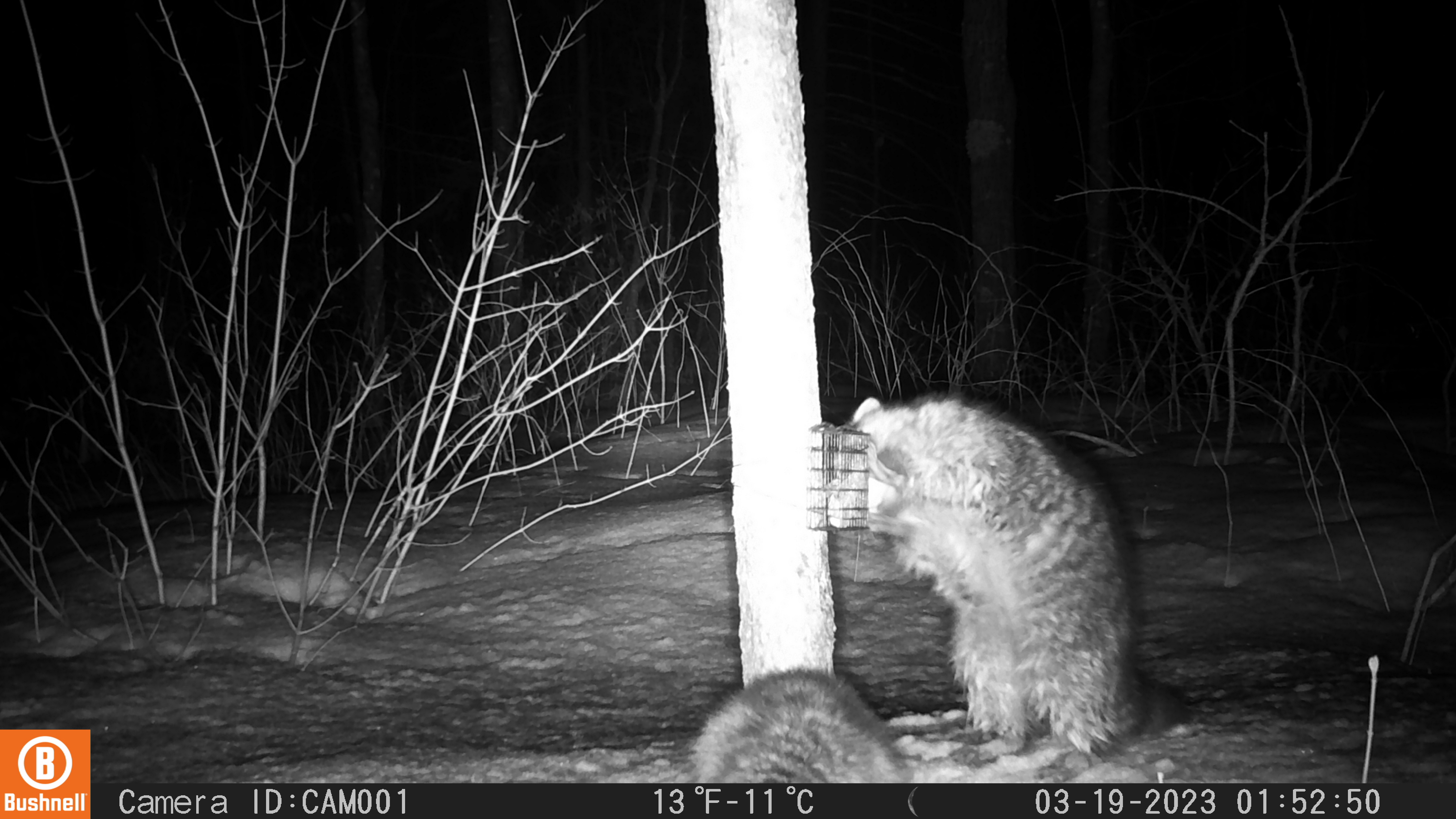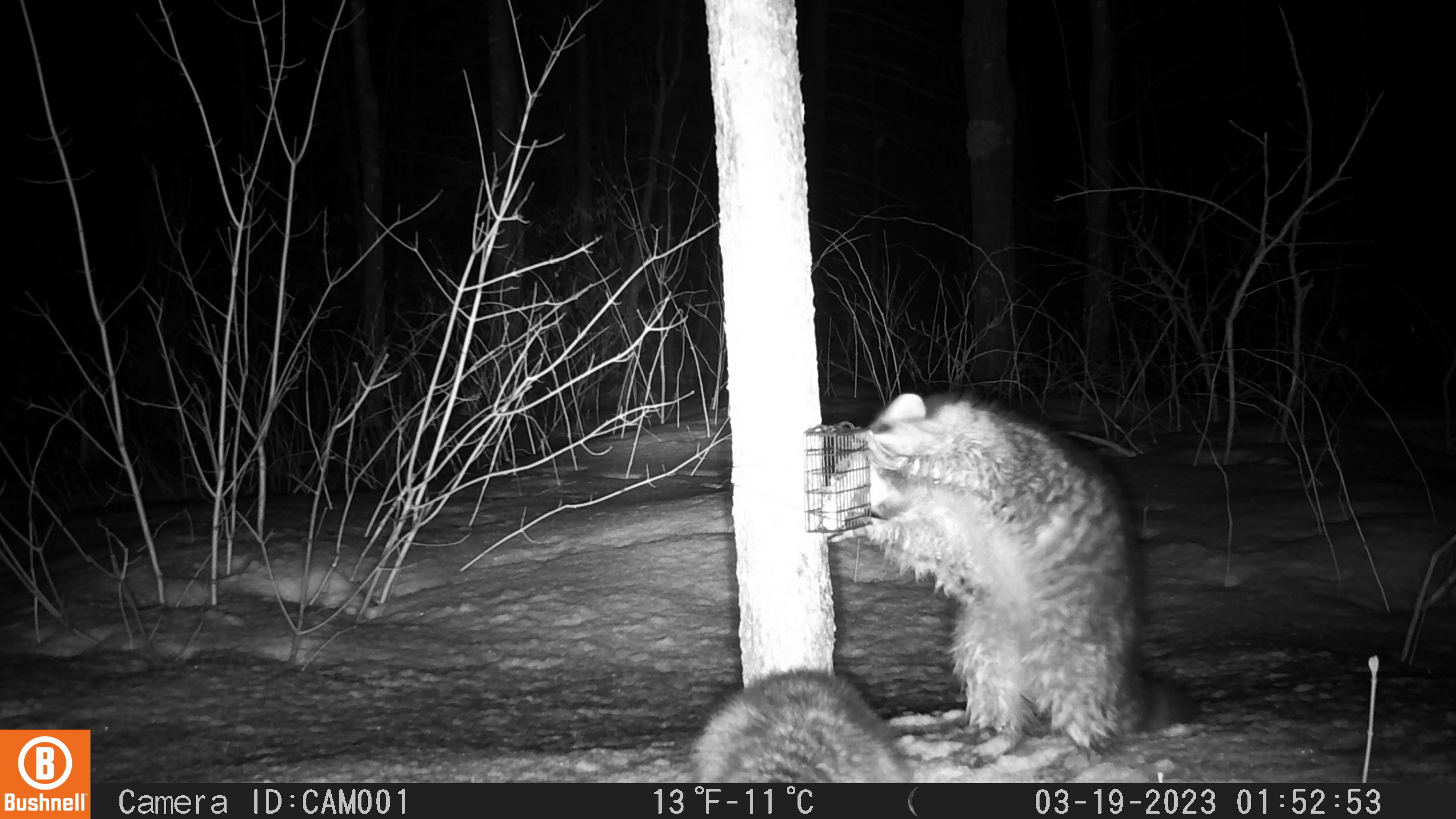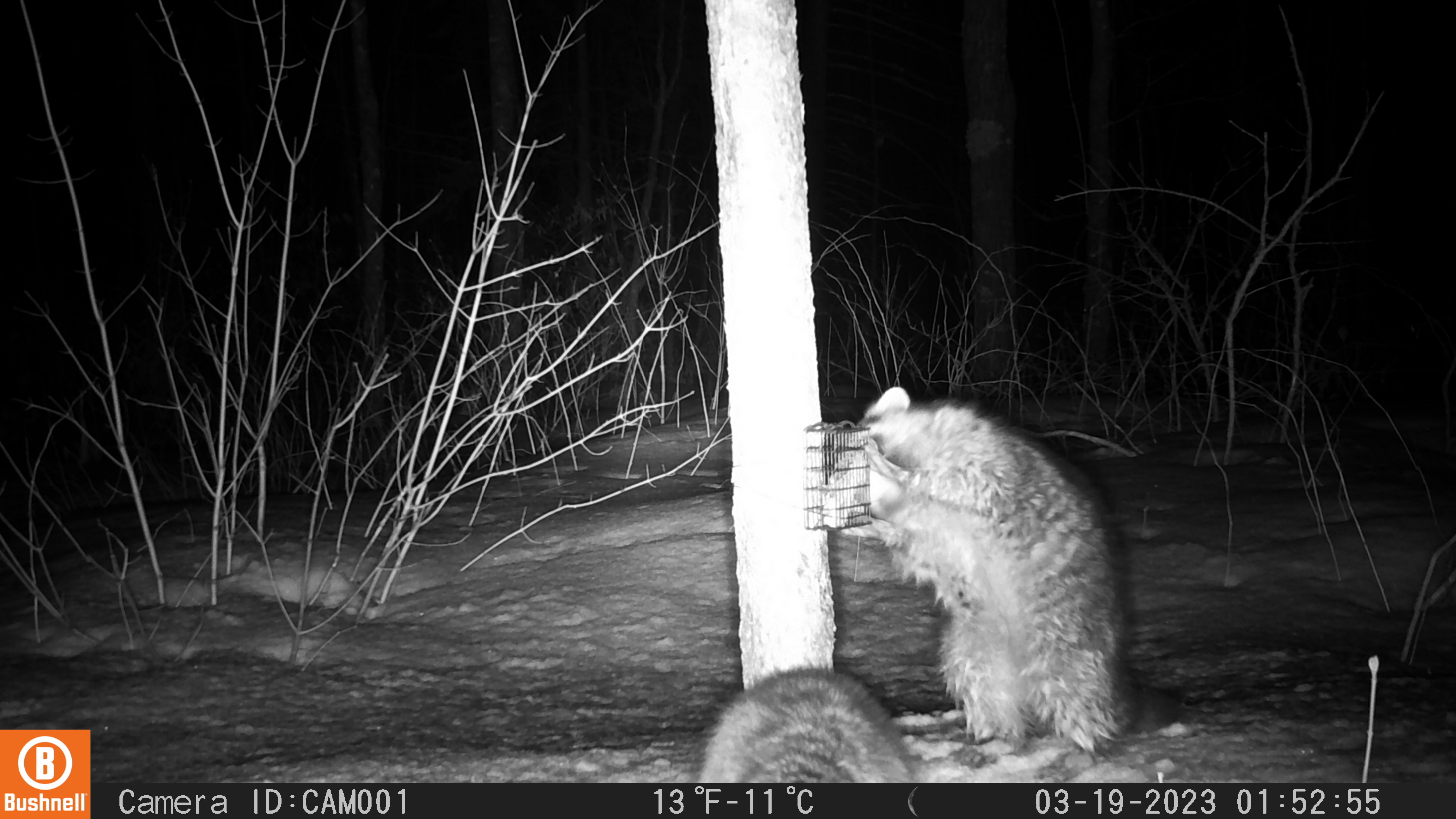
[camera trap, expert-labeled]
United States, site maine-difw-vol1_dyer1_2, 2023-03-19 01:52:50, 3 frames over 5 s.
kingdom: Animalia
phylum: Chordata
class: Mammalia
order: Carnivora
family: Procyonidae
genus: Procyon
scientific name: Procyon lotor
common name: raccoon